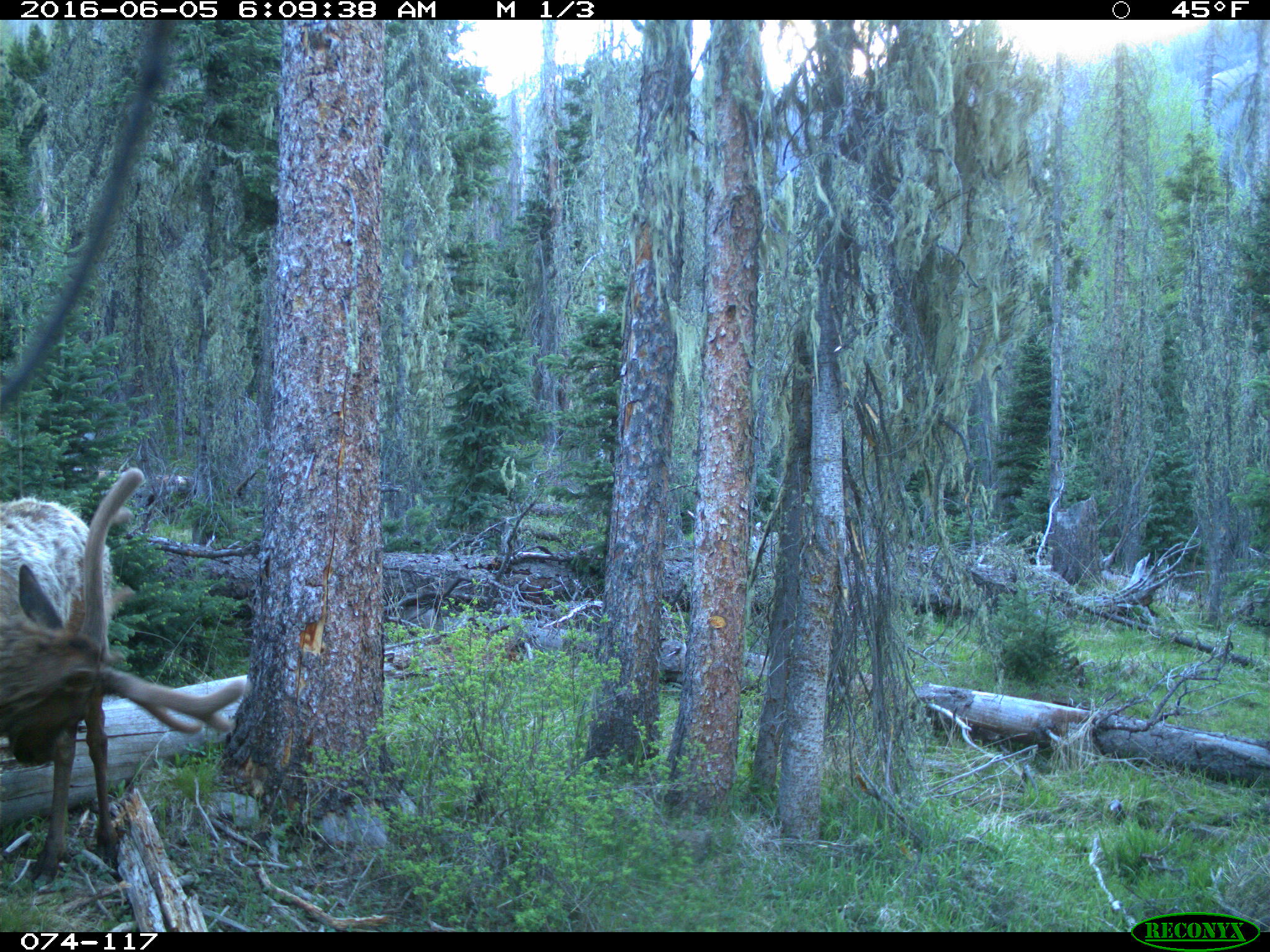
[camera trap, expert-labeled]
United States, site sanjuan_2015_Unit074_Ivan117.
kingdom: Animalia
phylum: Chordata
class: Mammalia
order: Artiodactyla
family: Cervidae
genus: Cervus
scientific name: Cervus elaphus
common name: red deer